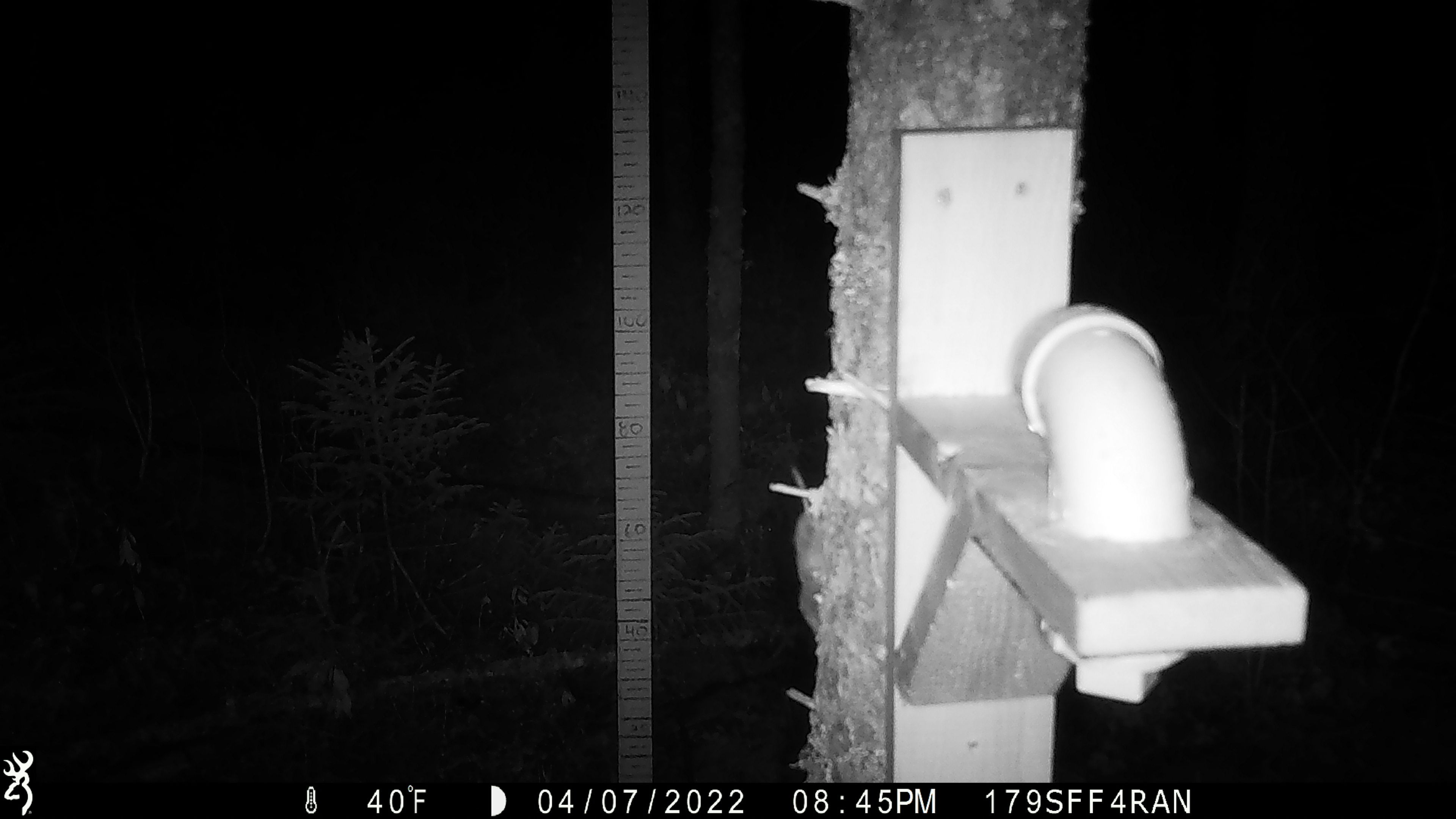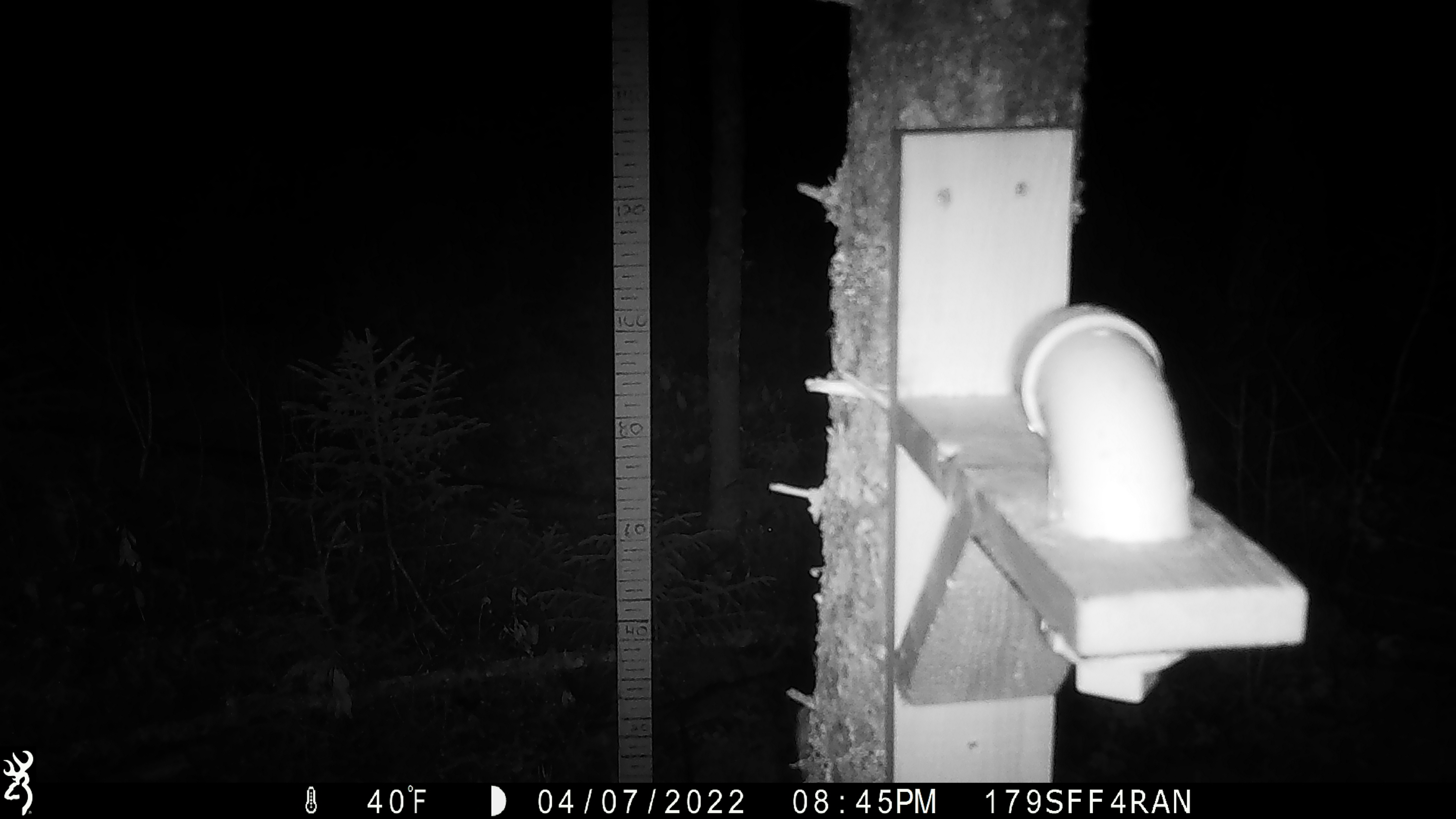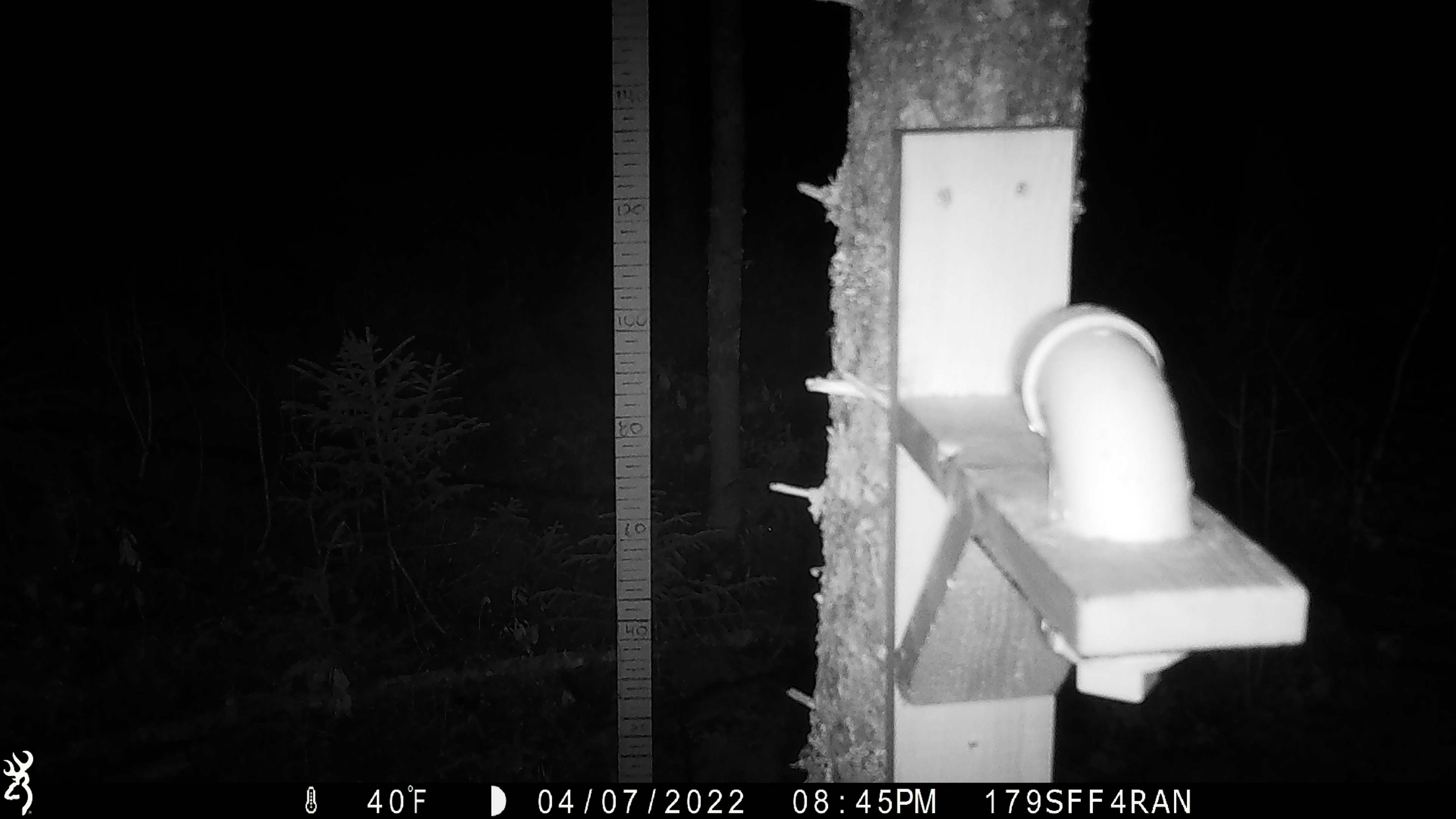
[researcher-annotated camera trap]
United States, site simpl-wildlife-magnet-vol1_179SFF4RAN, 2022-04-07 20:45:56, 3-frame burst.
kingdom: Animalia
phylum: Chordata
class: Mammalia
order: Rodentia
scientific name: Rodentia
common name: mouse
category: mouse sp.